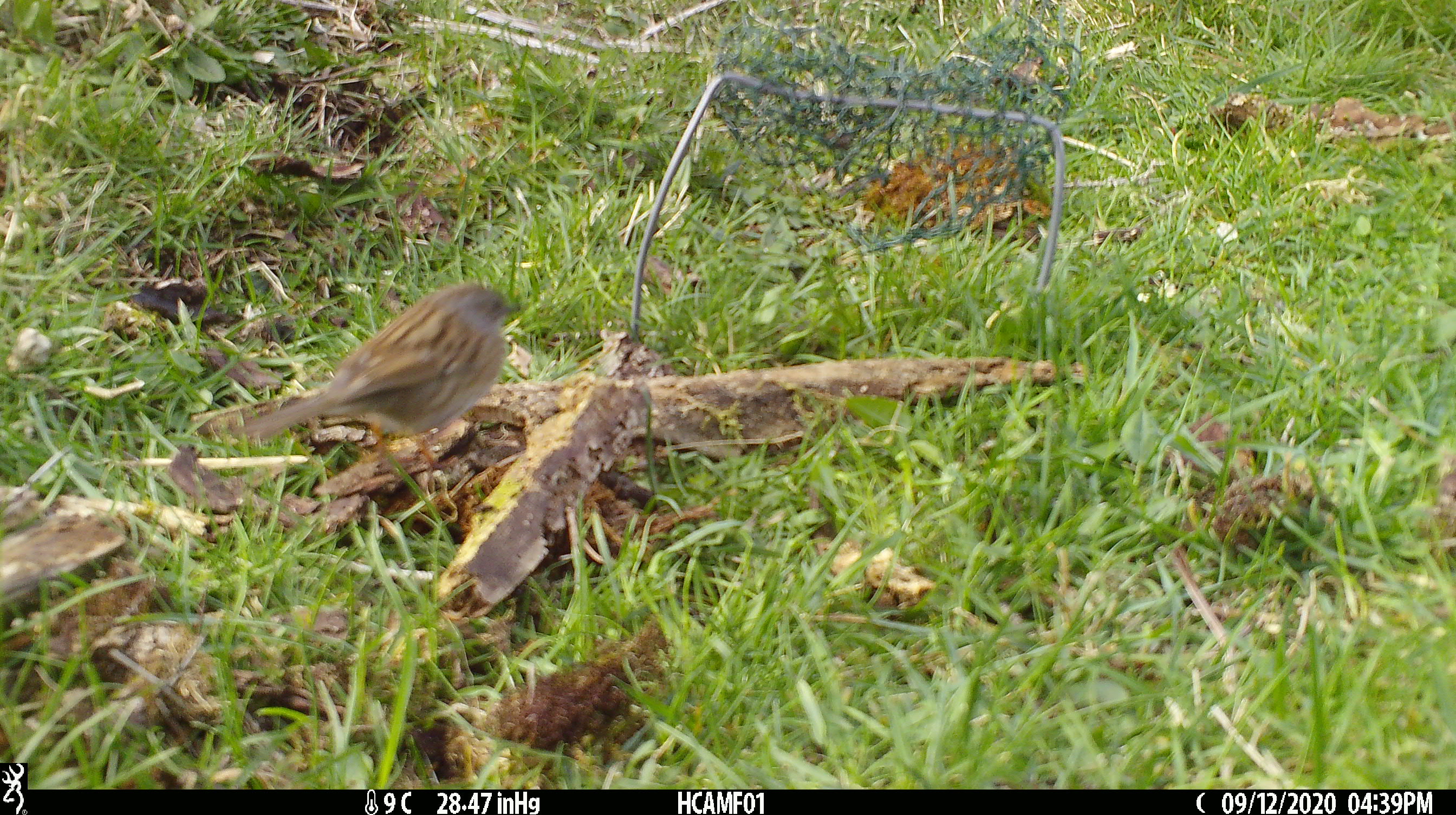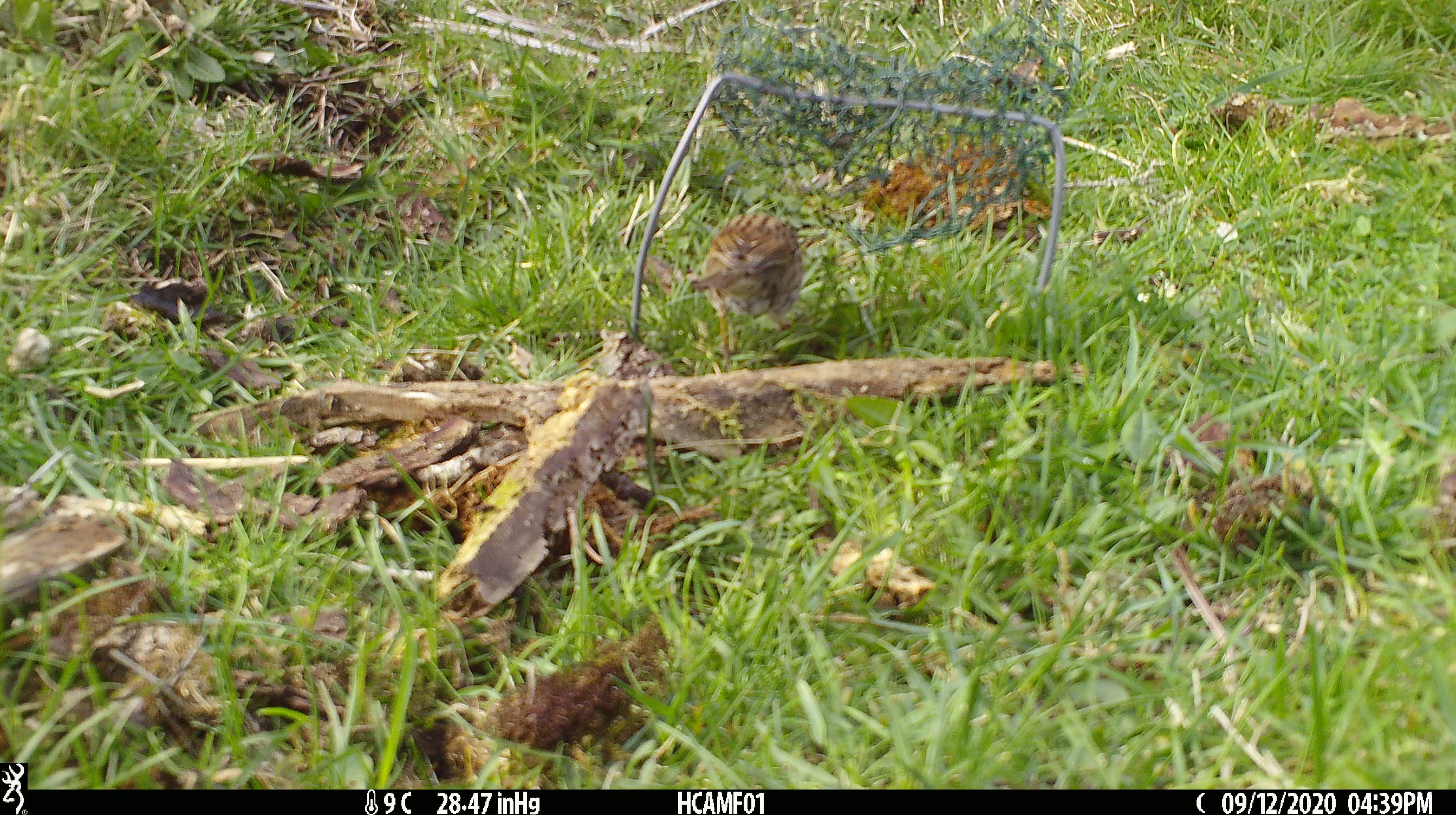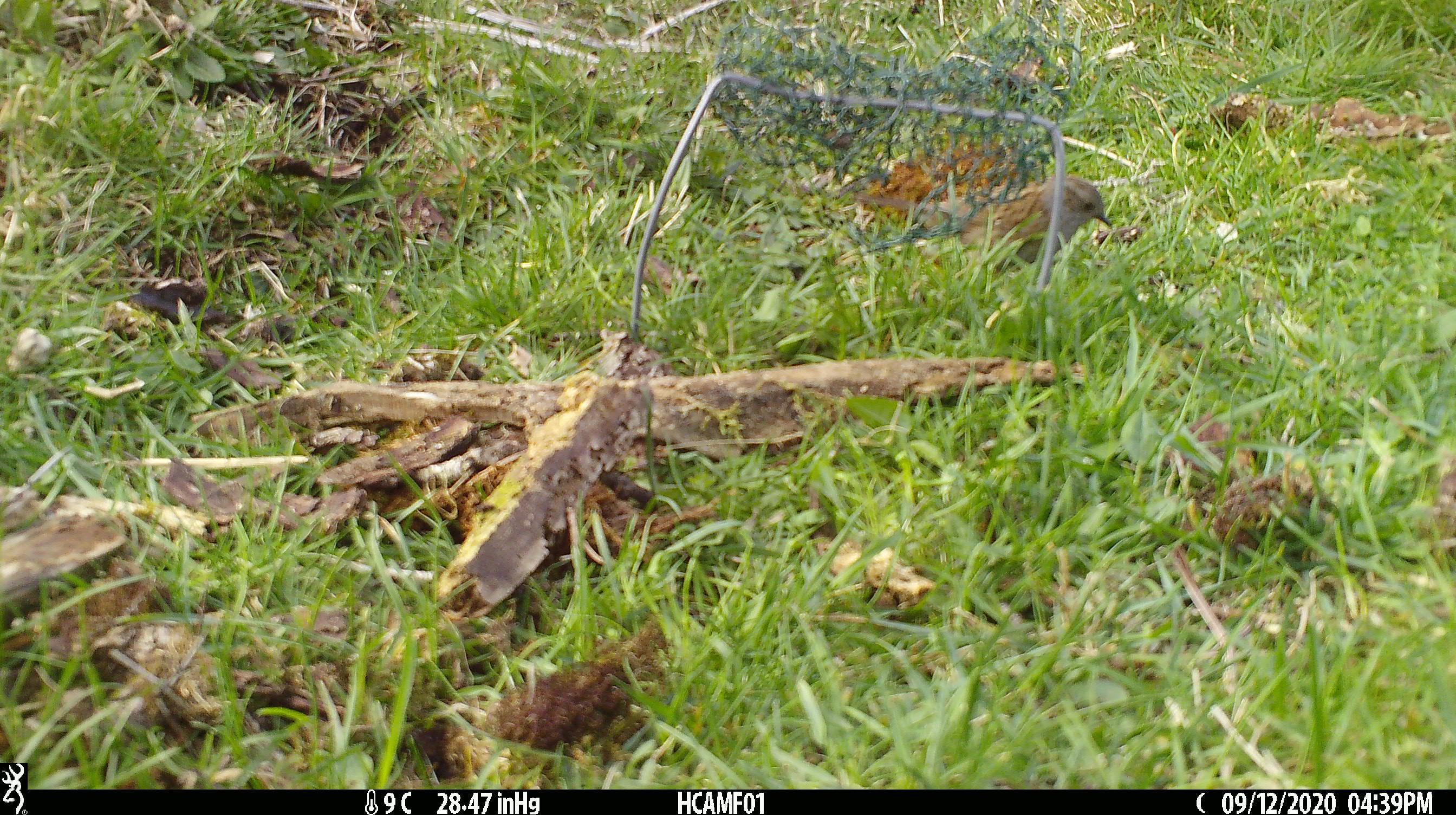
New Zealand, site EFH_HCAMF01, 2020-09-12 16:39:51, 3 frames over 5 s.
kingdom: Animalia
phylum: Chordata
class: Aves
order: Passeriformes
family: Prunellidae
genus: Prunella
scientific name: Prunella modularis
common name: dunnock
Dunnock (Prunella modularis).